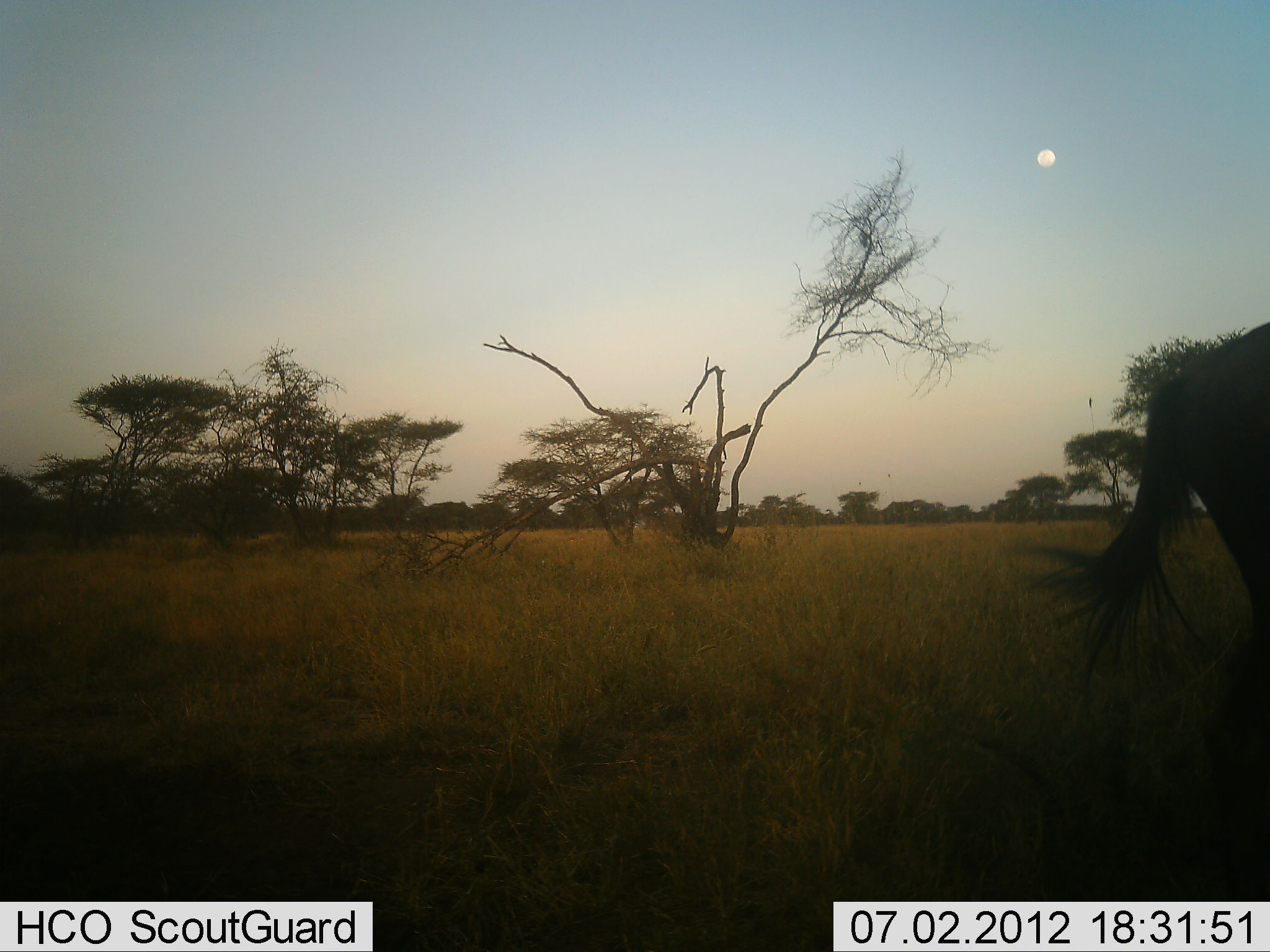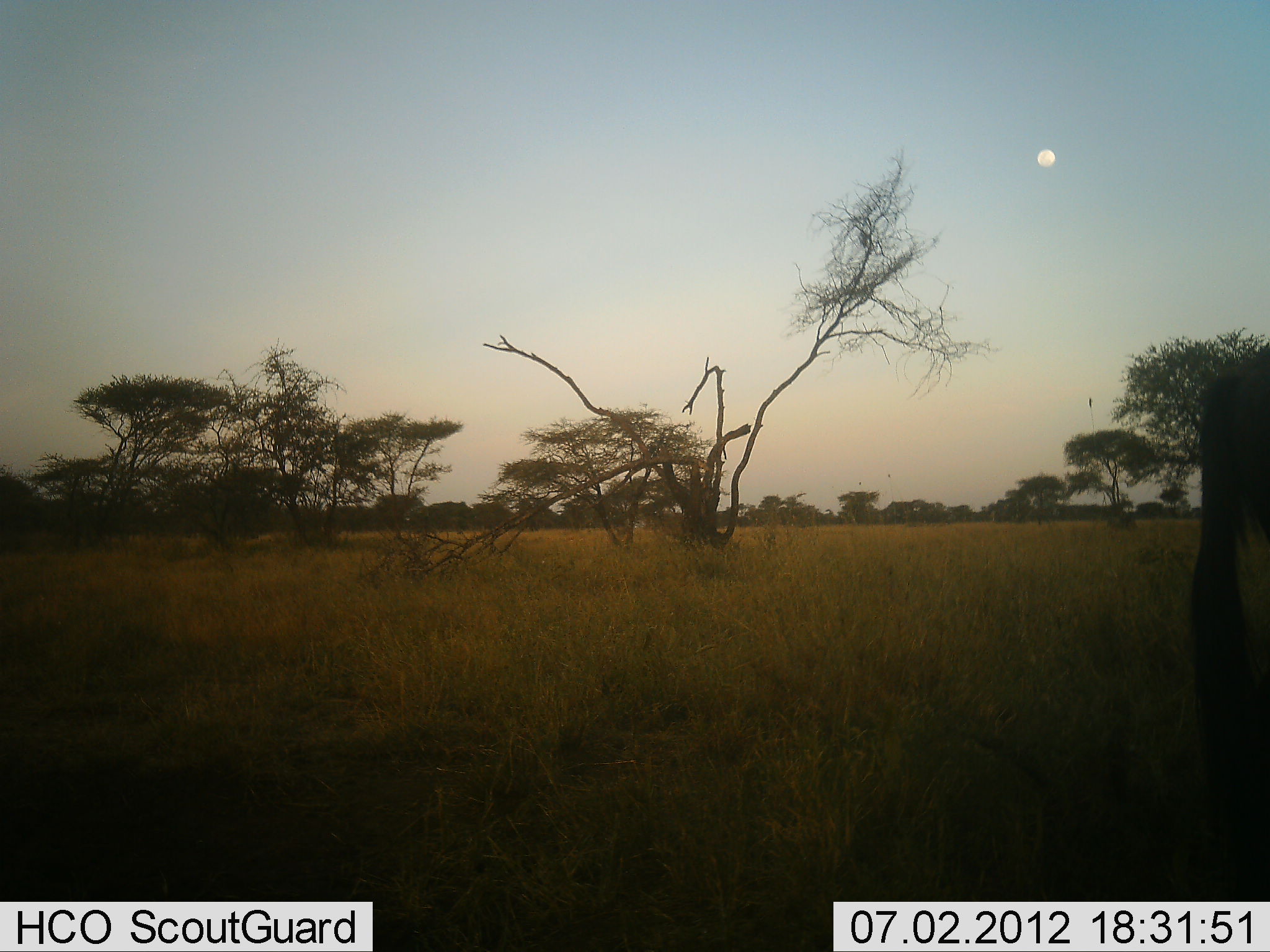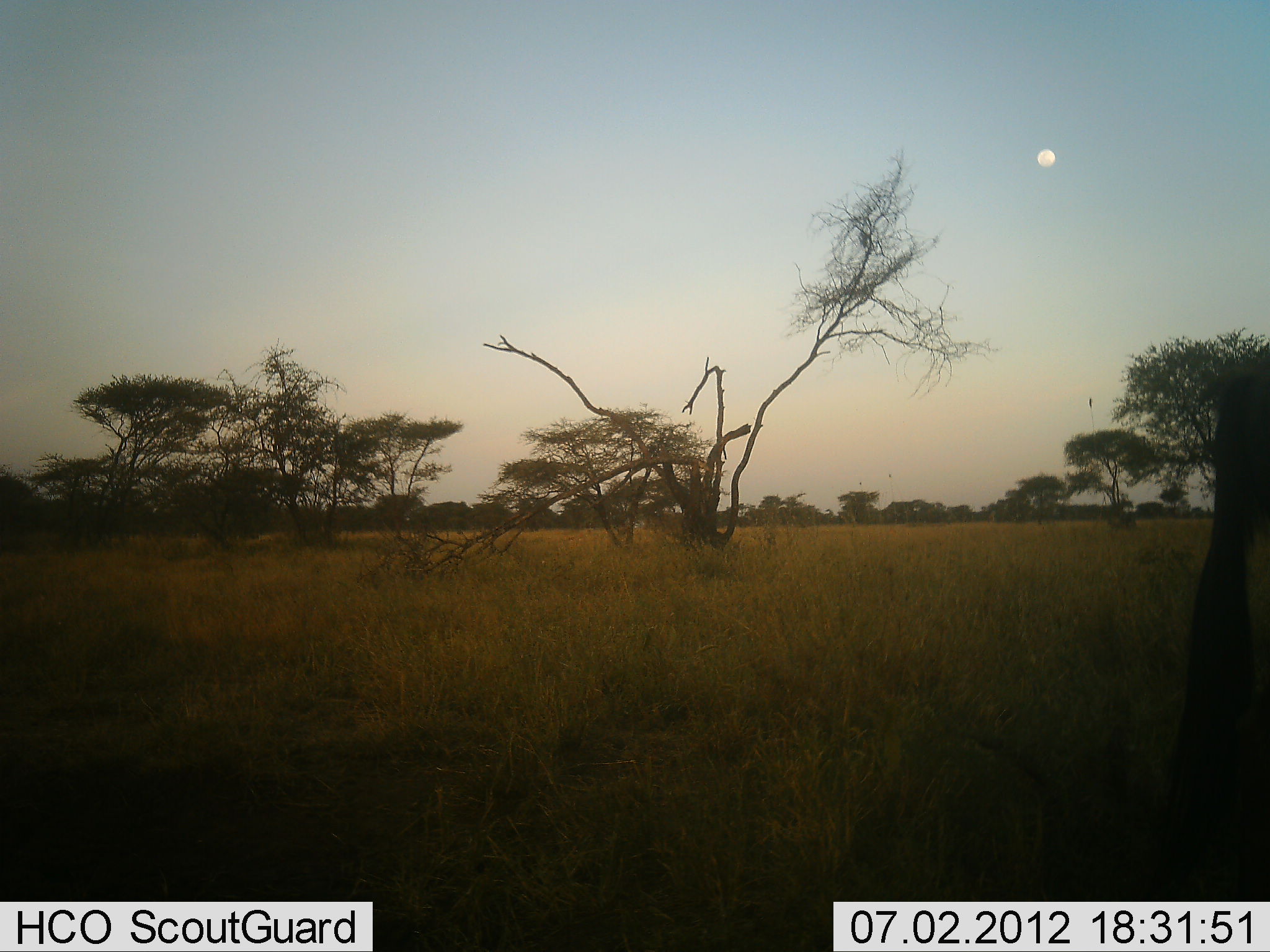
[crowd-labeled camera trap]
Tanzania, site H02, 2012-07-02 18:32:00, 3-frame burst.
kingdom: Animalia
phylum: Chordata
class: Mammalia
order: Artiodactyla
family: Bovidae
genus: Connochaetes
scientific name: Connochaetes taurinus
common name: blue wildebeest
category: wildebeest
Wildebeest (blue wildebeest) (Connochaetes taurinus), count 1. Behavior (volunteer vote fractions): standing 60%, resting 0%, moving 40%, interacting 0%. Young present (vote fraction): 0%. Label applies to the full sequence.